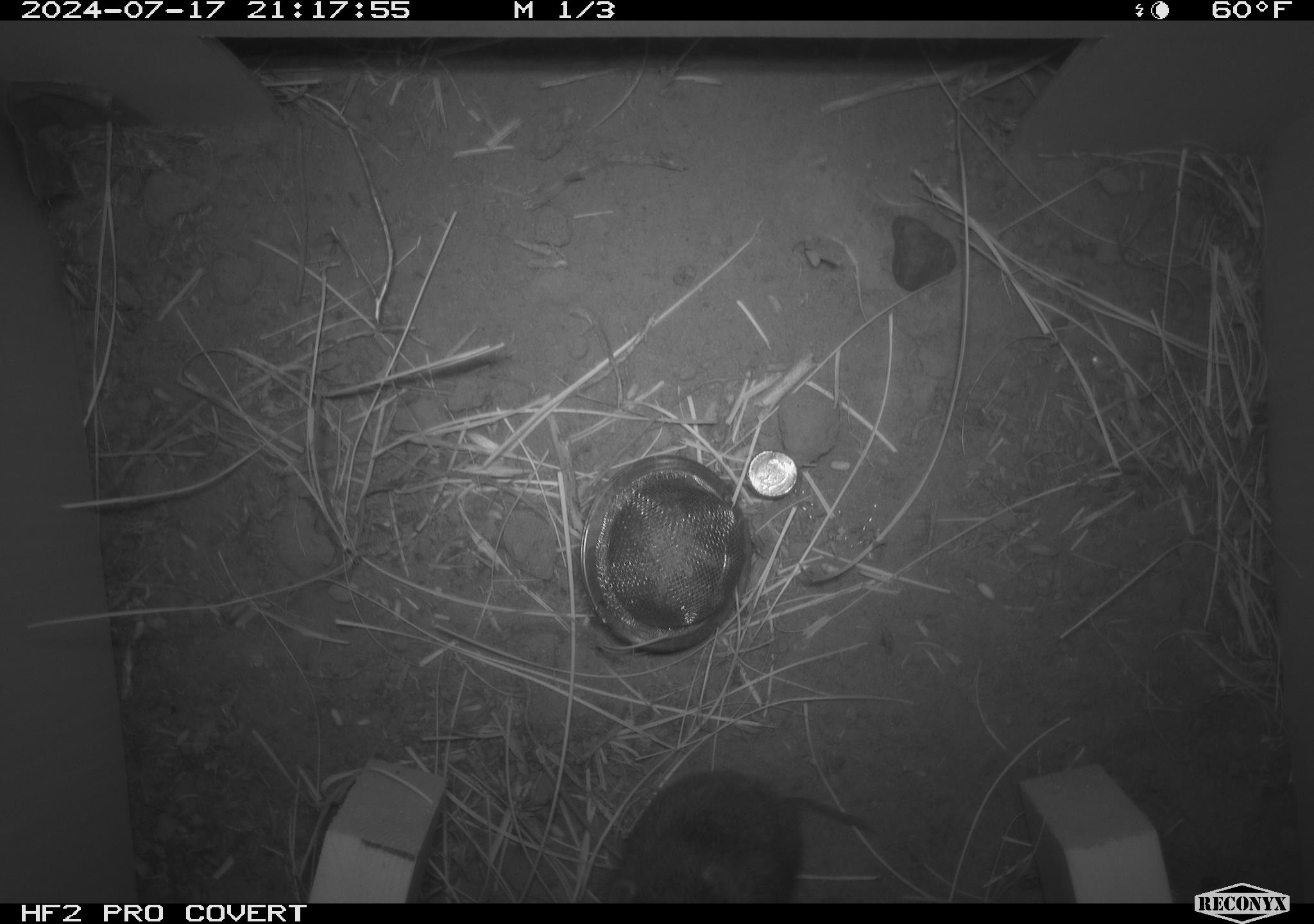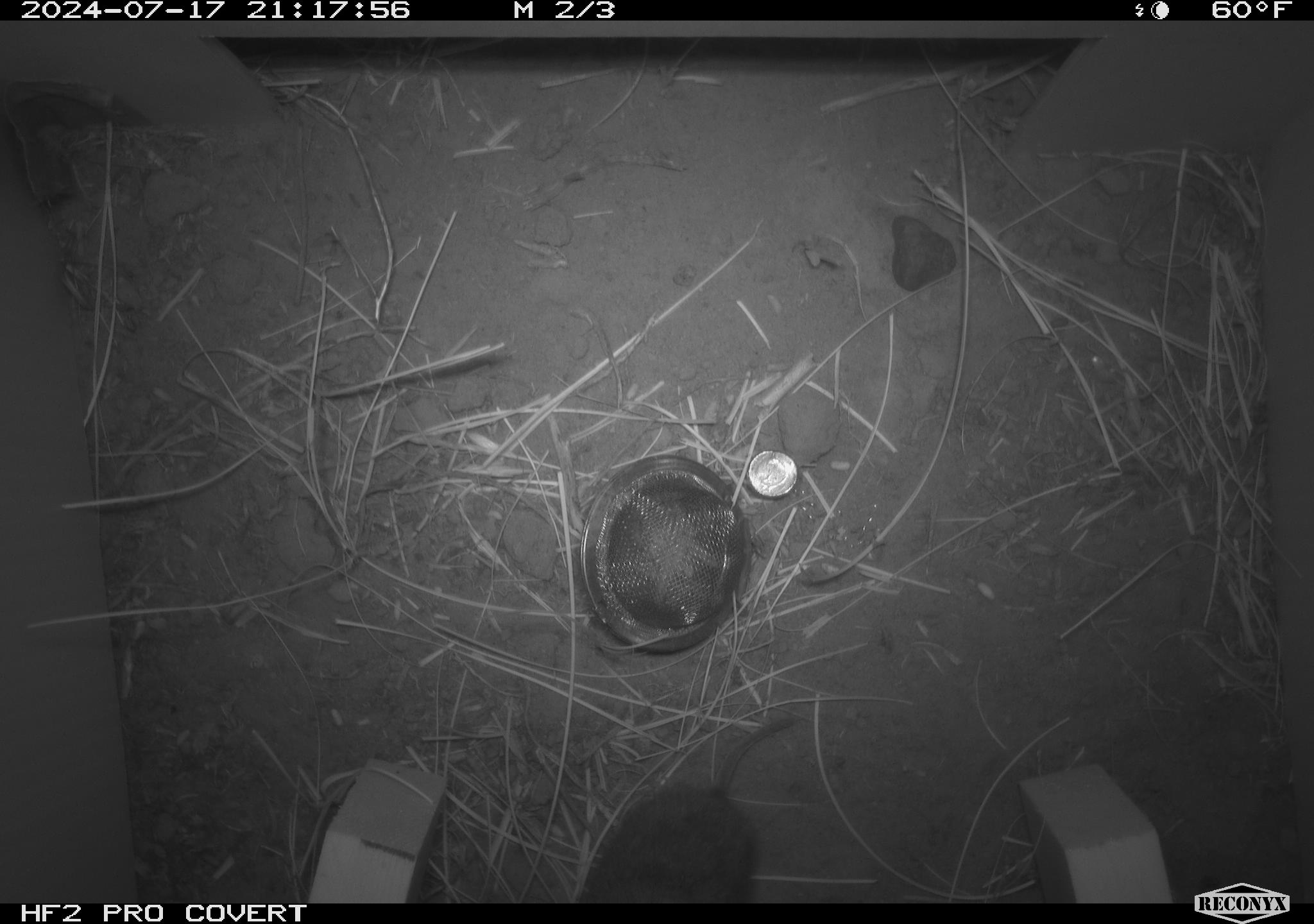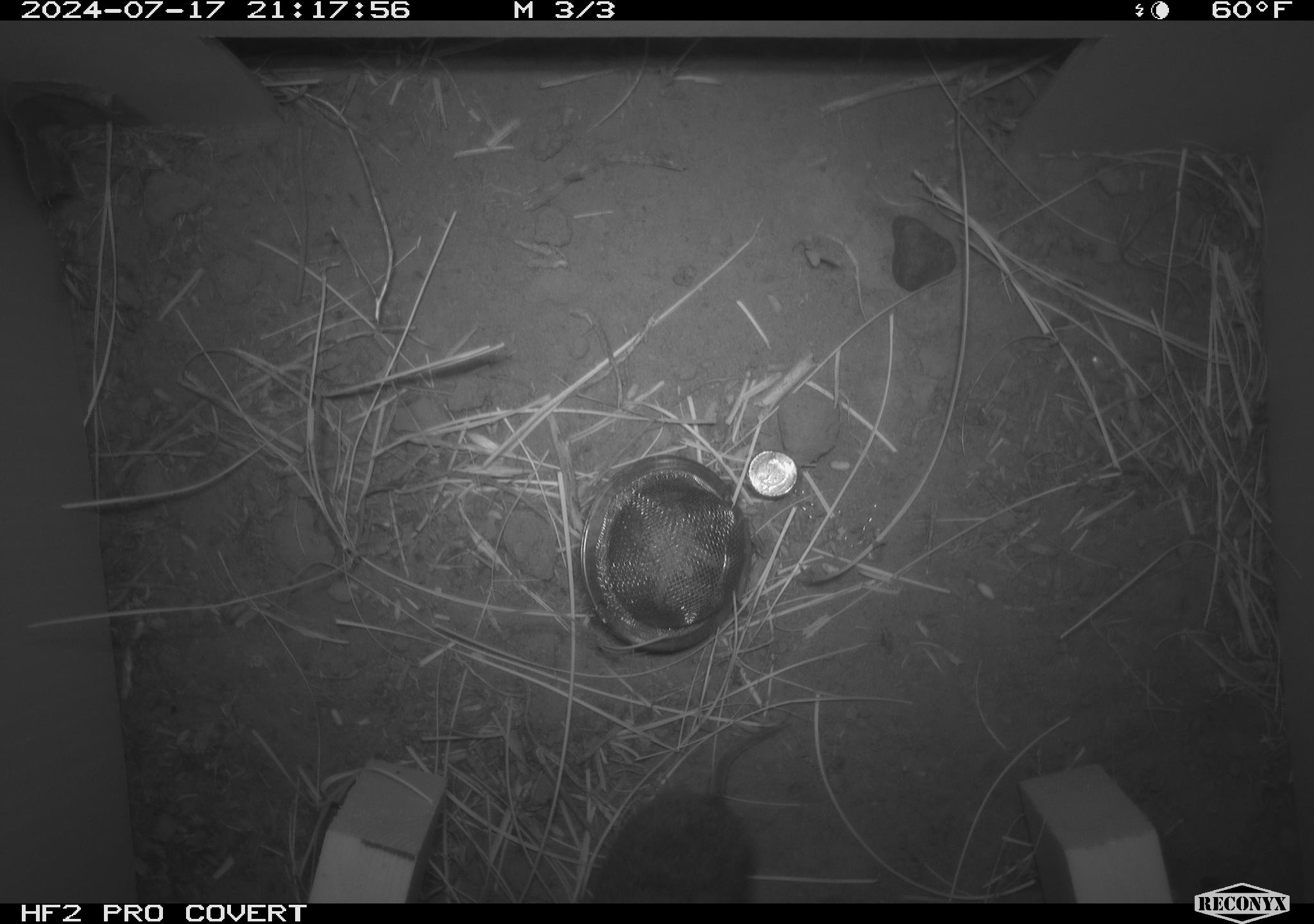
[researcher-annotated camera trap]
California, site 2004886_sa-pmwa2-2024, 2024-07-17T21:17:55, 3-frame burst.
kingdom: Animalia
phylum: Chordata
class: Mammalia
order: Rodentia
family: Cricetidae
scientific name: Arvicolinae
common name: voles, lemmings, and muskrats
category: arvicolinae subfamily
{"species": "arvicolinae subfamily (voles, lemmings, and muskrats) (Arvicolinae)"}